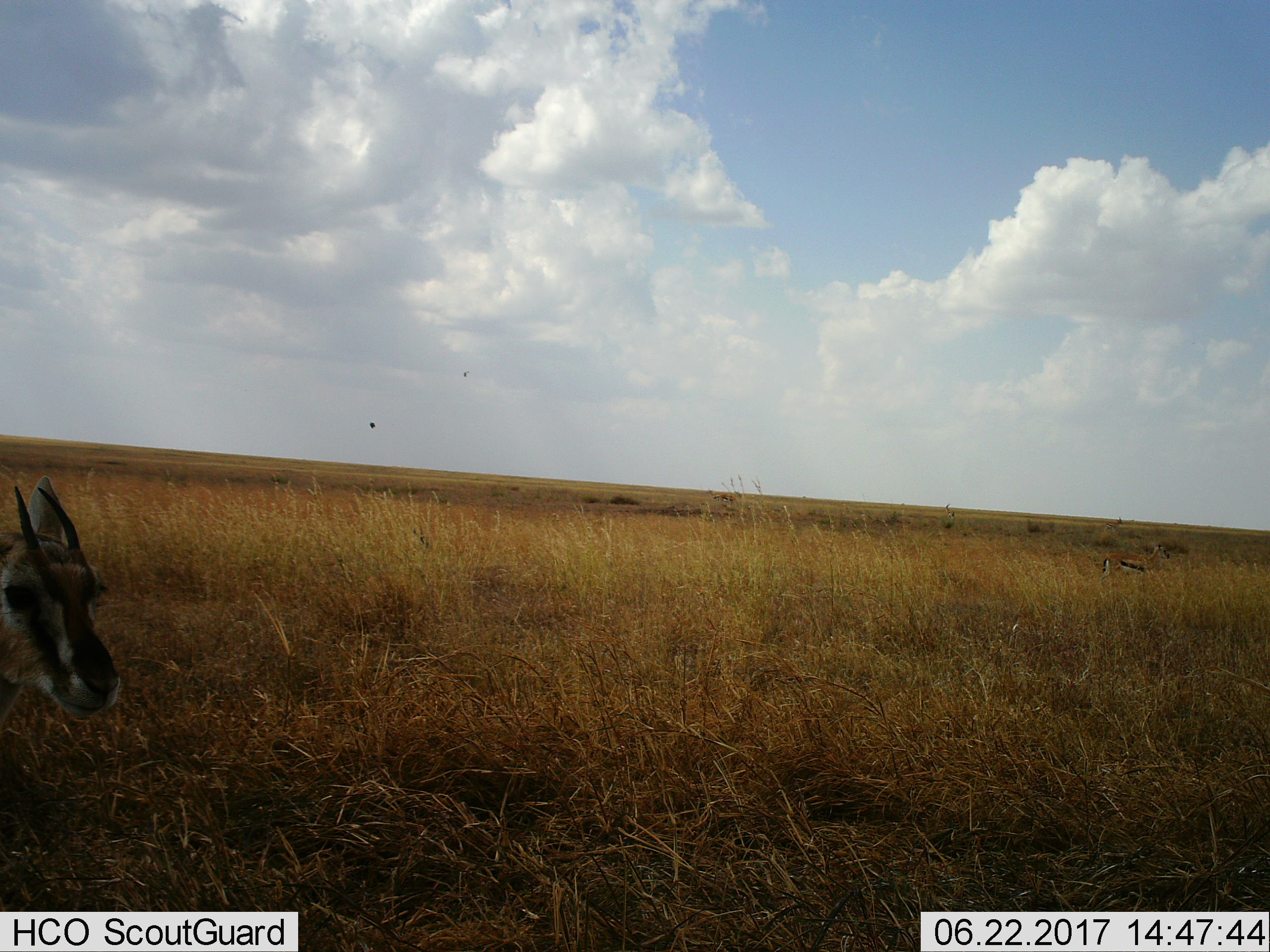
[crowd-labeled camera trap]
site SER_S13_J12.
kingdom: Animalia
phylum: Chordata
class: Mammalia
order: Artiodactyla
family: Bovidae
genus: Eudorcas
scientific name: Eudorcas thomsonii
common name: thomson's gazelle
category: gazellethomsons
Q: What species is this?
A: Gazellethomsons (thomson's gazelle) (Eudorcas thomsonii).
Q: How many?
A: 2.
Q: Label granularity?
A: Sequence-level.